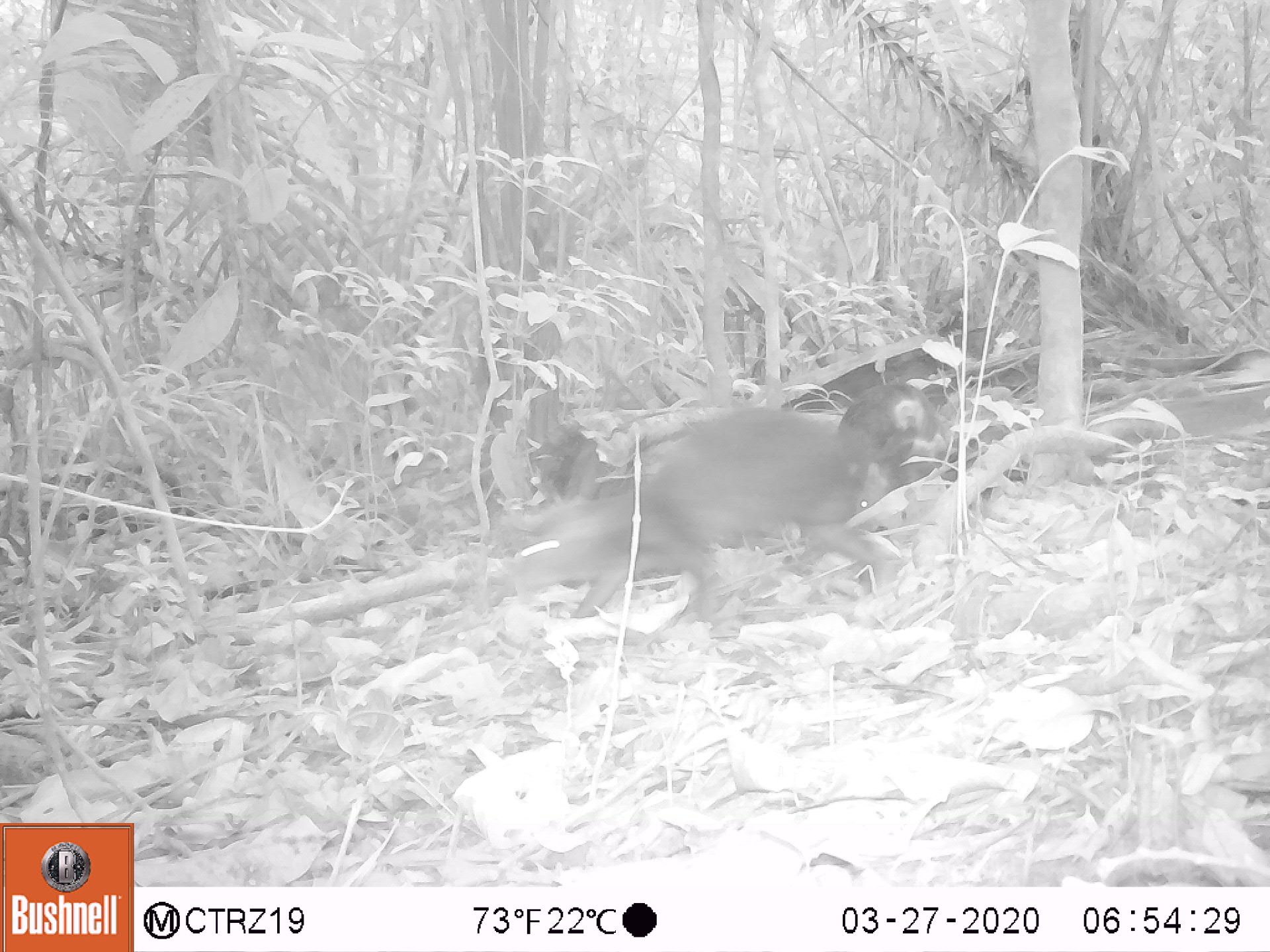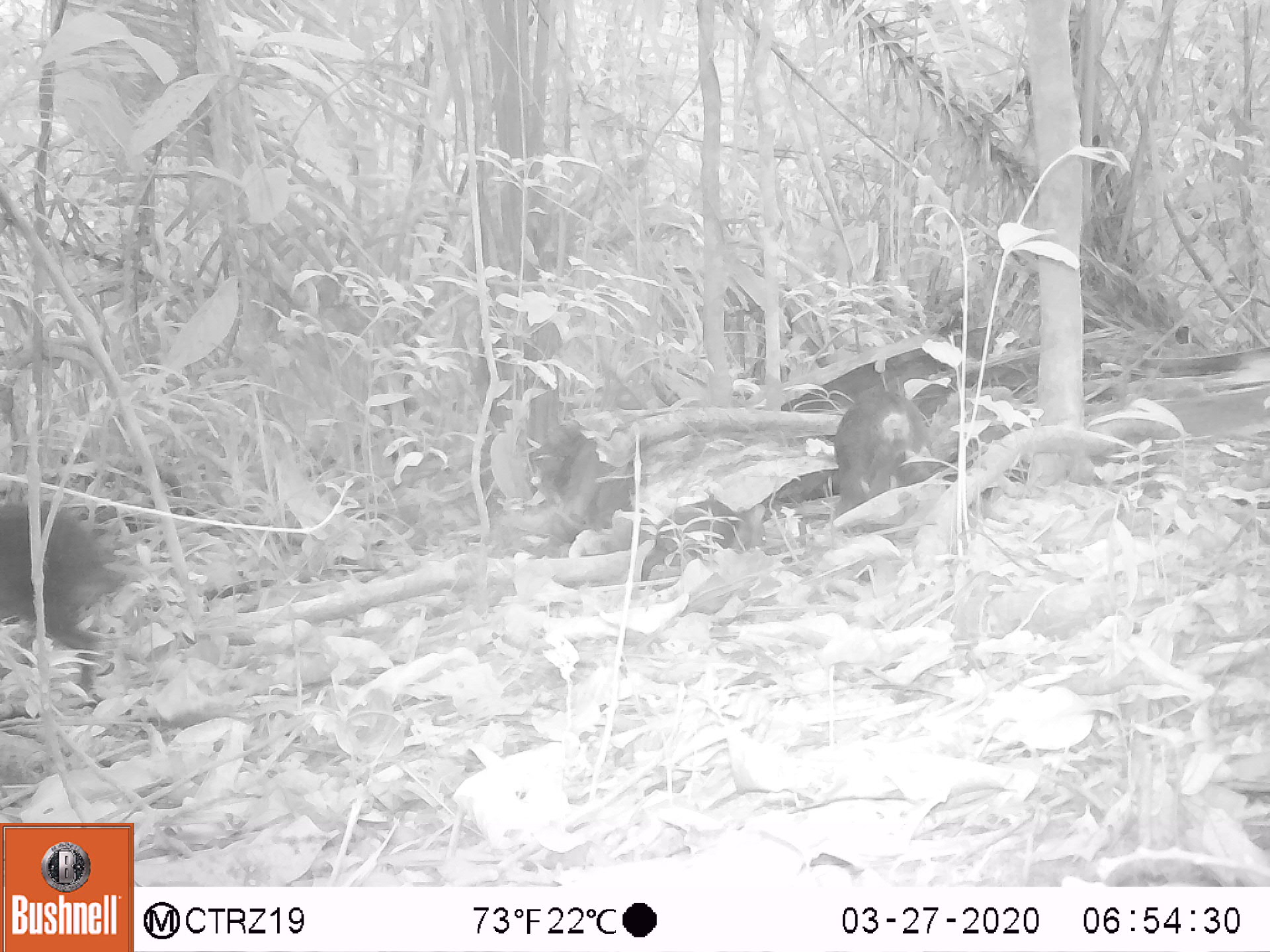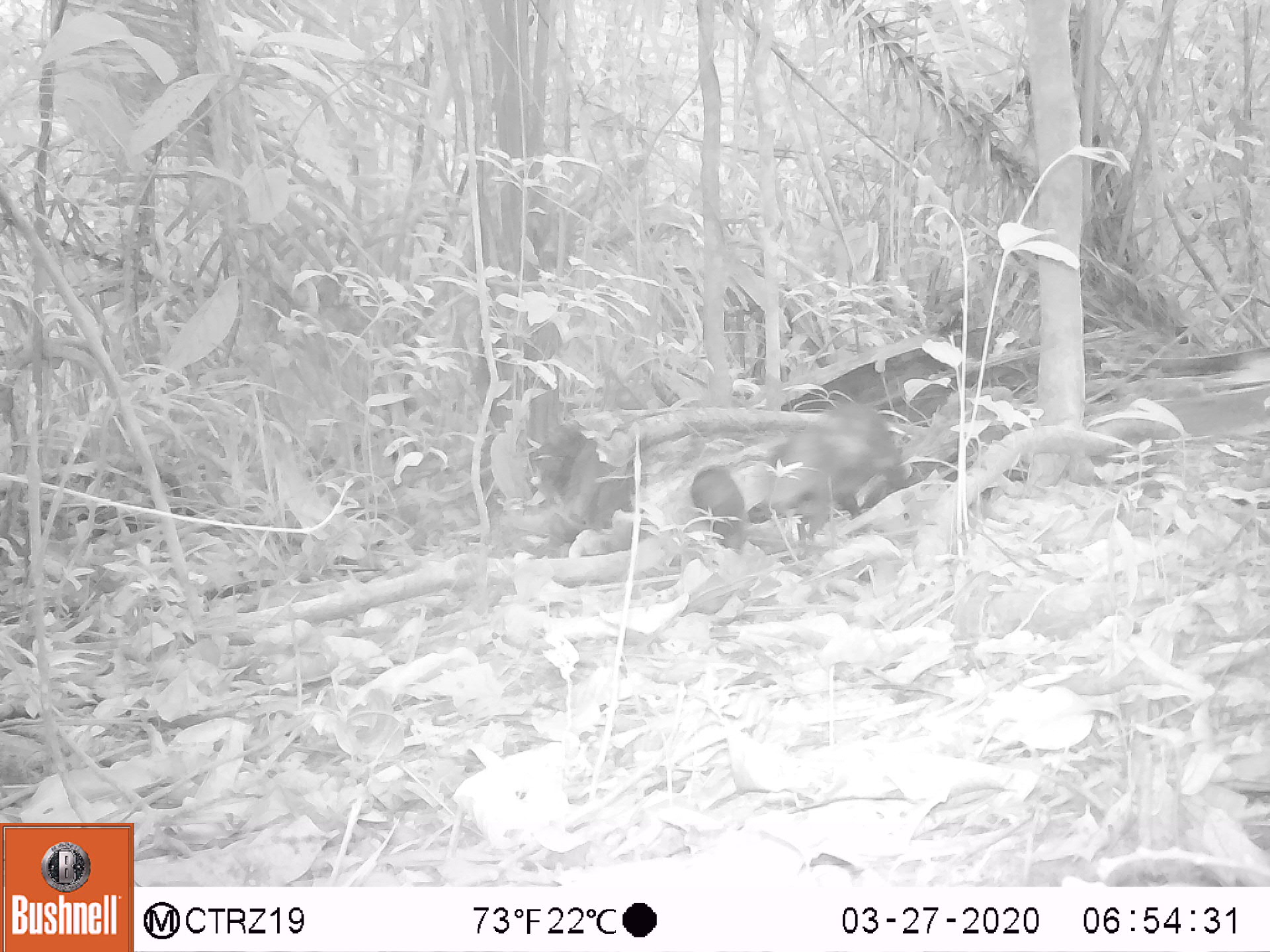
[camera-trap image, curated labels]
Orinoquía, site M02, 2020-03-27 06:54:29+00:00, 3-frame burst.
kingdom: Animalia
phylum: Chordata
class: Mammalia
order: Rodentia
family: Dasyproctidae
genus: Dasyprocta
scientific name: Dasyprocta fuliginosa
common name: black agouti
Black agouti (Dasyprocta fuliginosa).